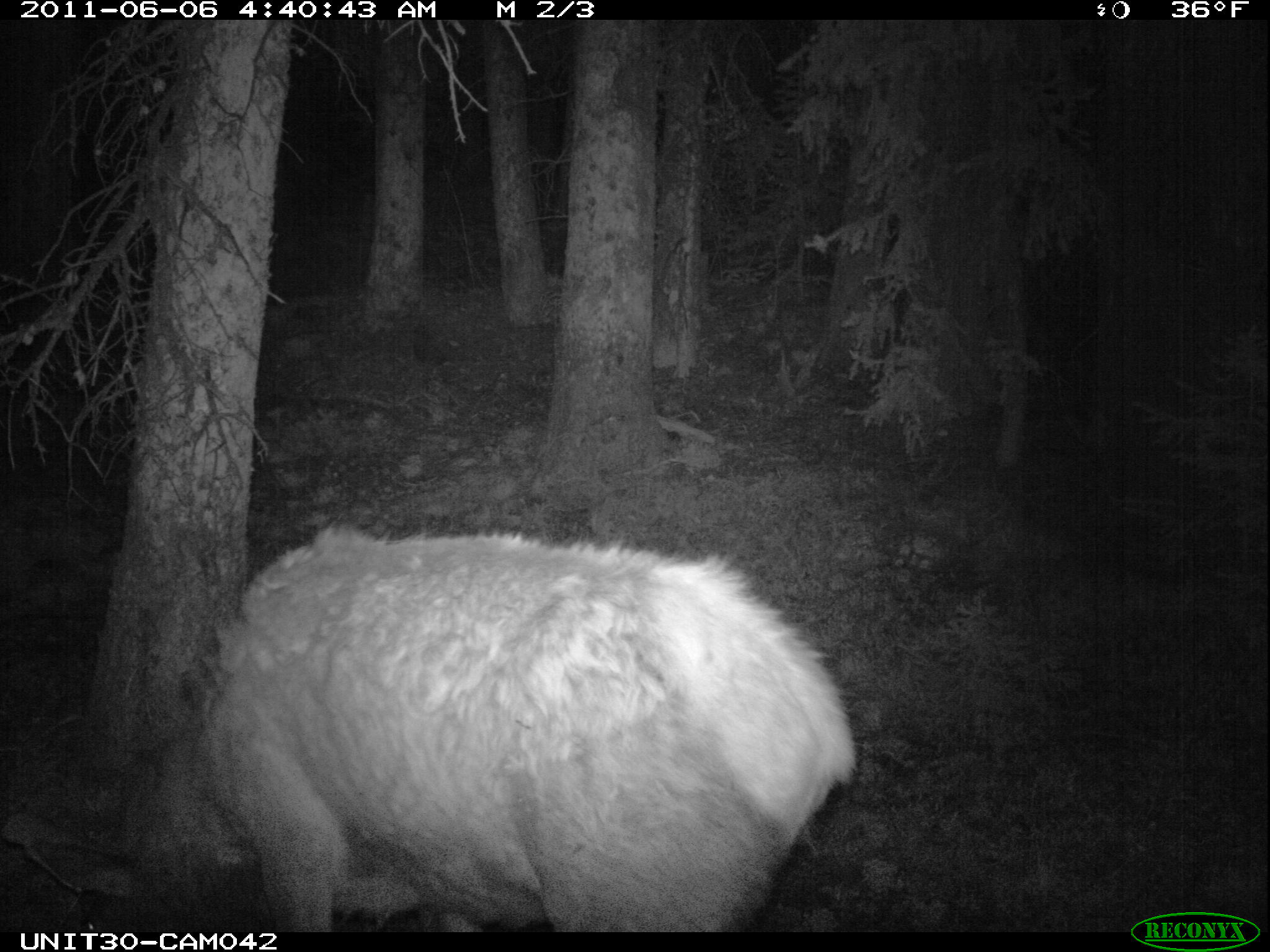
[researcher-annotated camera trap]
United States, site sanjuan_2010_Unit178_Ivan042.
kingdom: Animalia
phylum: Chordata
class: Mammalia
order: Artiodactyla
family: Cervidae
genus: Cervus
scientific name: Cervus elaphus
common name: red deer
Cervus elaphus (red deer).